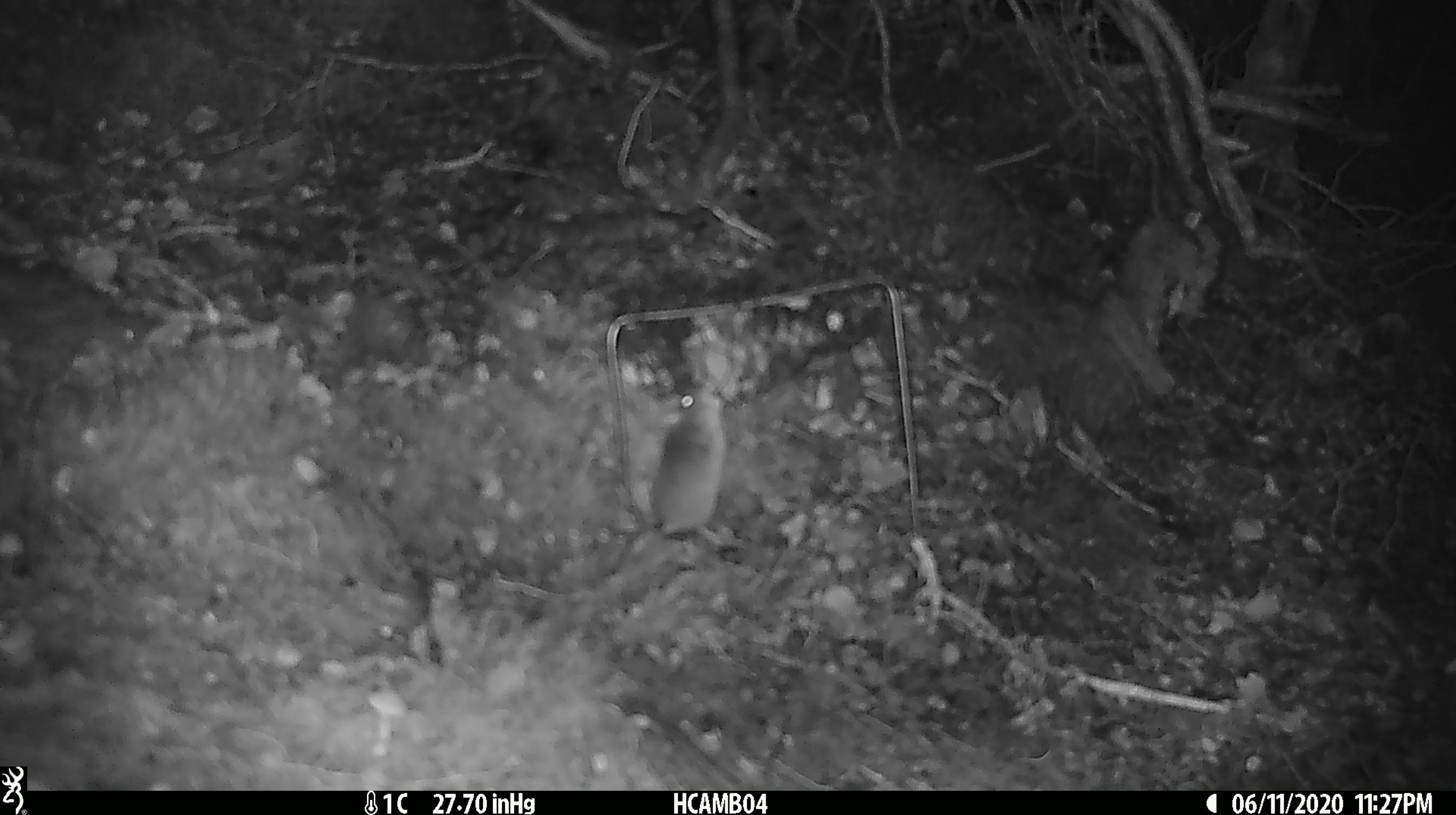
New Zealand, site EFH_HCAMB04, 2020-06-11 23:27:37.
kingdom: Animalia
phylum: Chordata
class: Mammalia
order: Rodentia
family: Muridae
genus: Mus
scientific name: Mus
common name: mouse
Mouse (Mus).